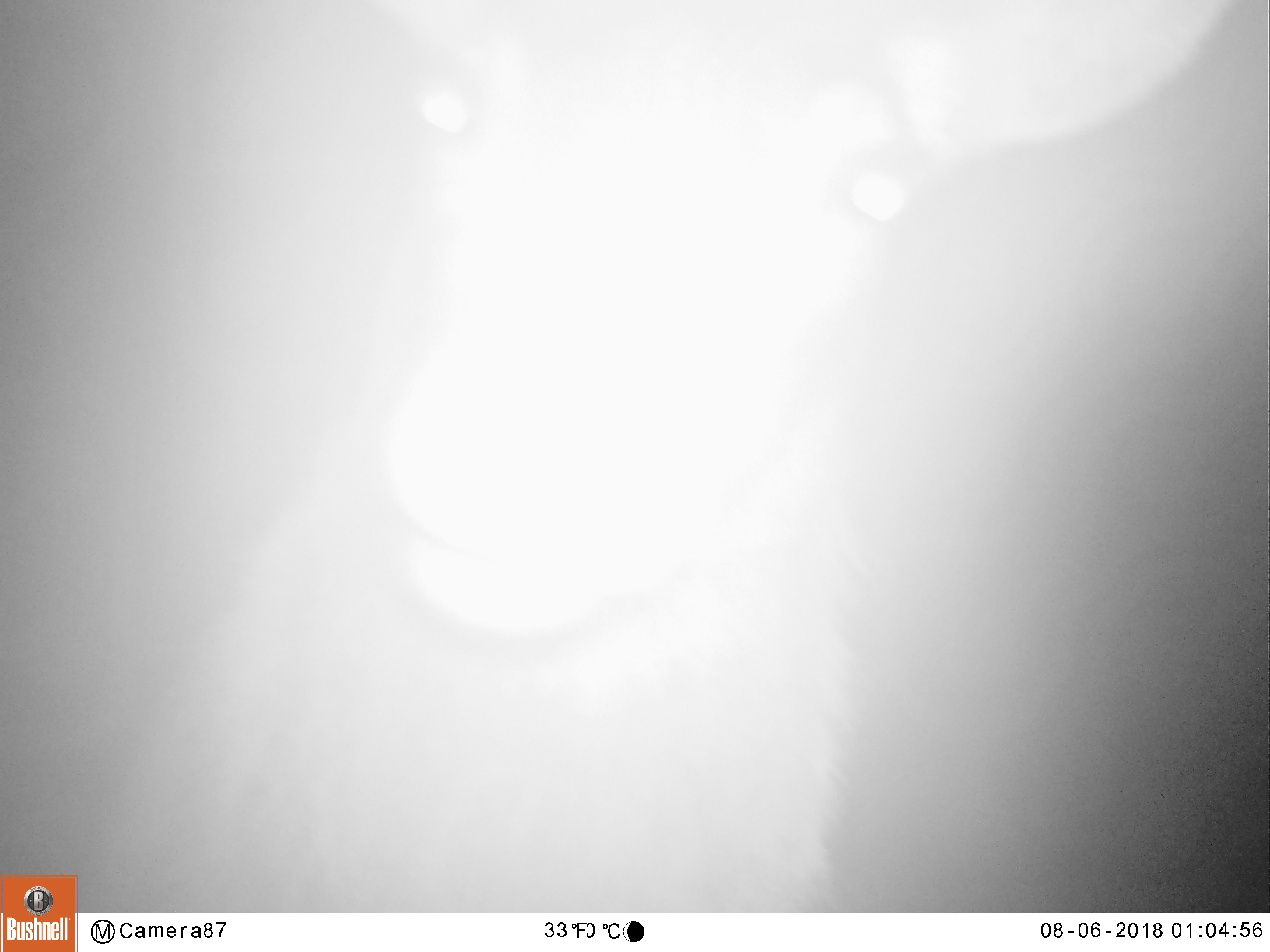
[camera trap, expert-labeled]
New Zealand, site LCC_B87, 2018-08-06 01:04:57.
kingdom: Animalia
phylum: Chordata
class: Mammalia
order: Artiodactyla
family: Cervidae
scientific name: Cervidae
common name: deer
Deer (Cervidae).